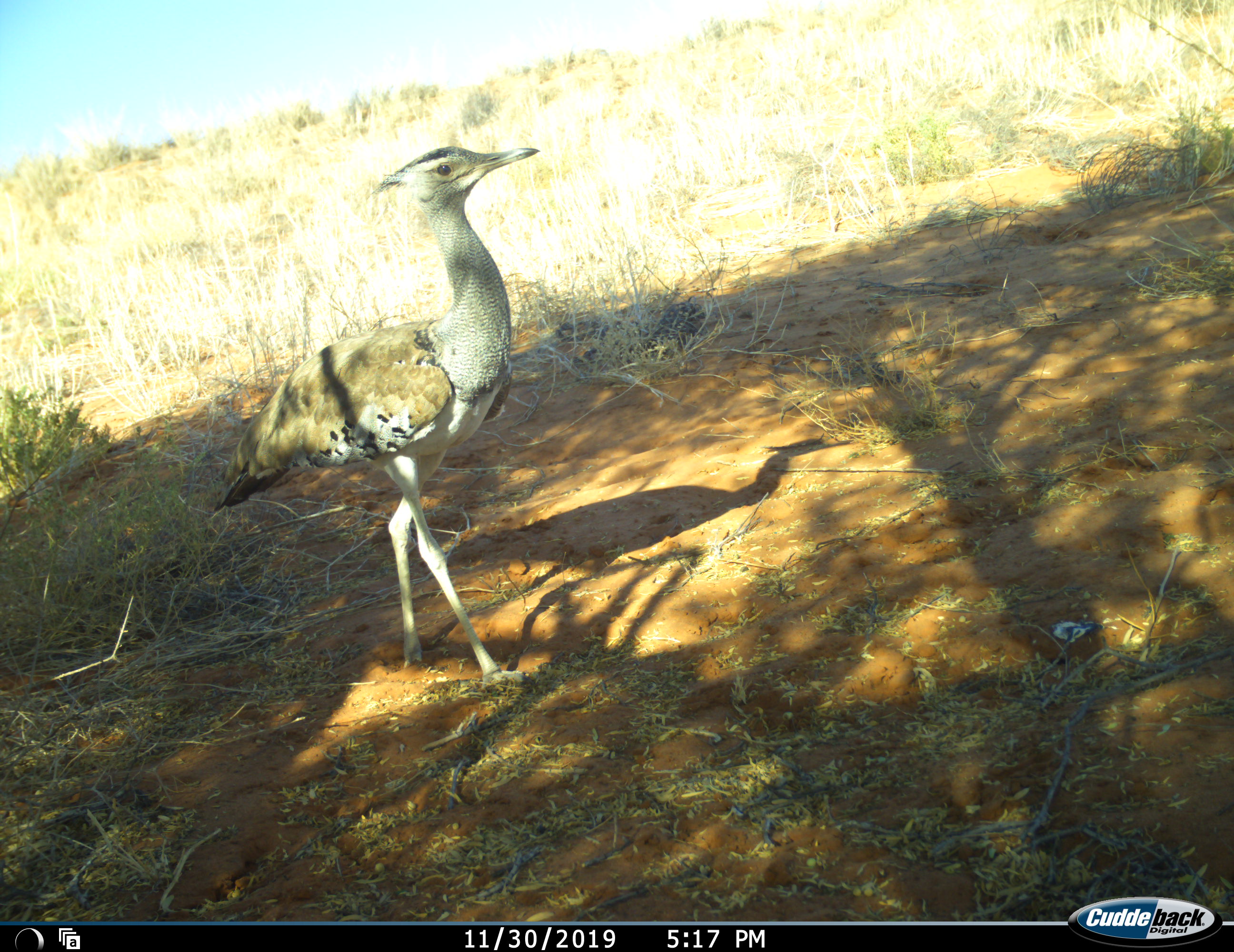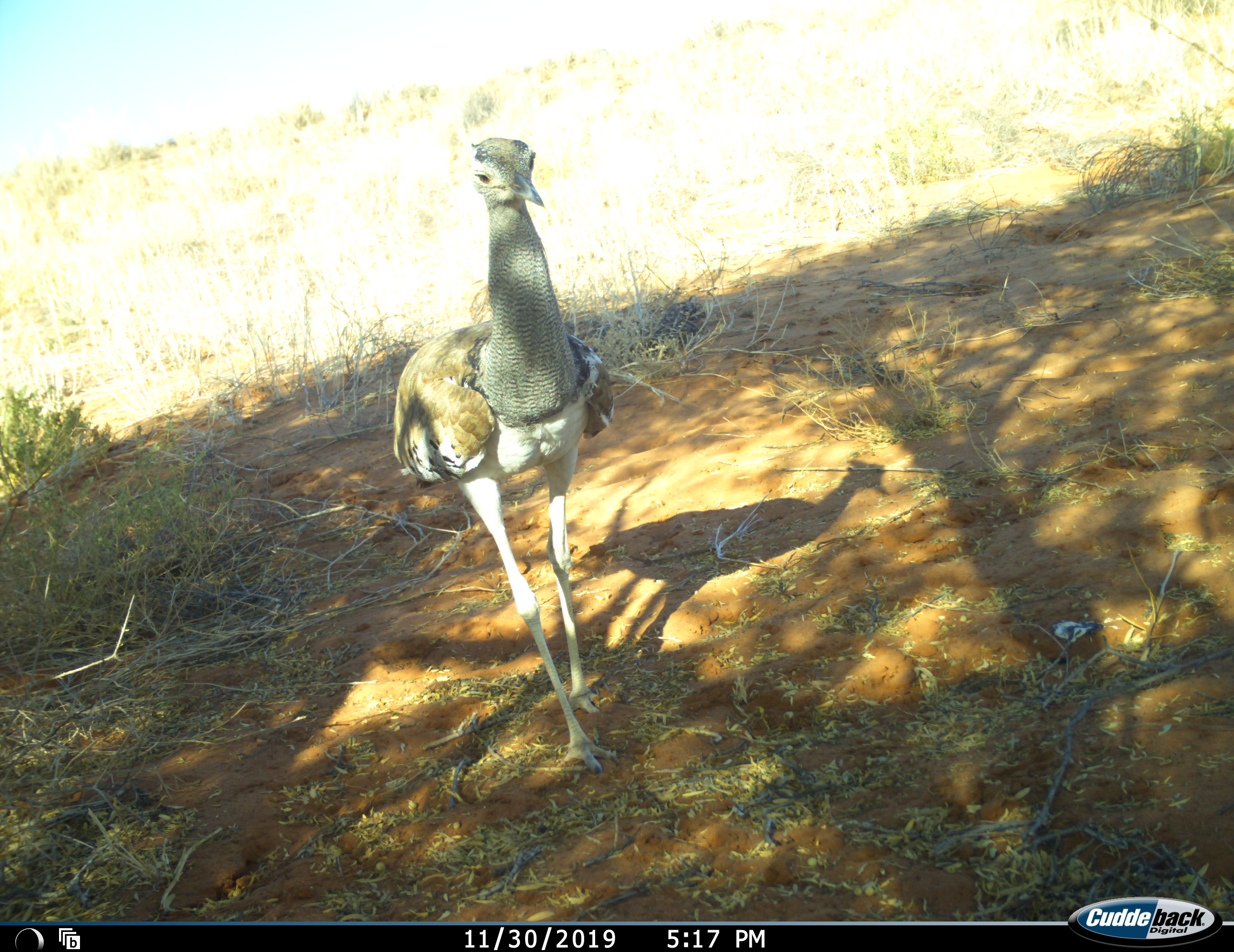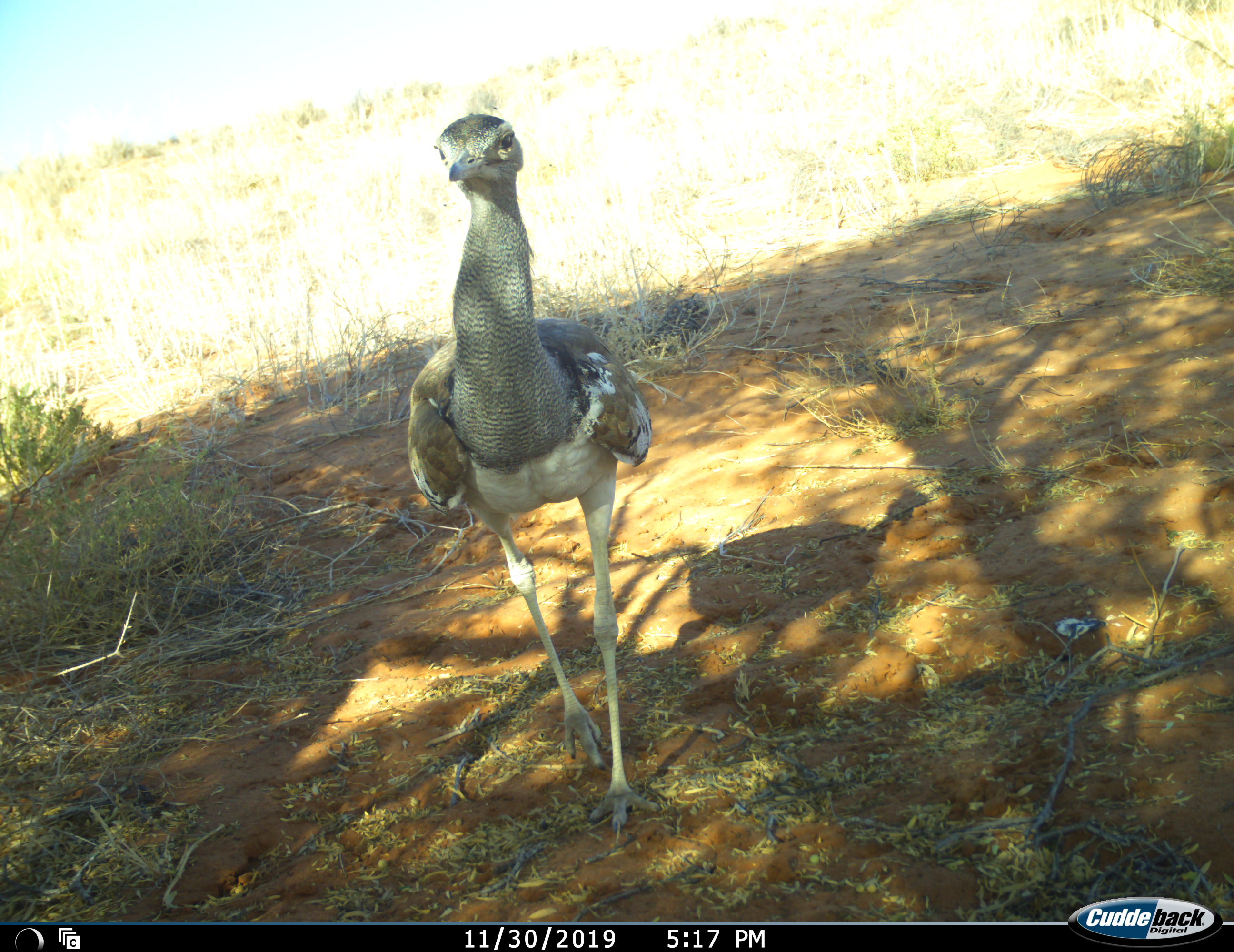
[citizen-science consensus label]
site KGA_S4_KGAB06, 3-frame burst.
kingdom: Animalia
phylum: Chordata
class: Aves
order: Otidiformes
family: Otididae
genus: Ardeotis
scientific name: Ardeotis kori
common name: kori bustard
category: bustardkori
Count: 1.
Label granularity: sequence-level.